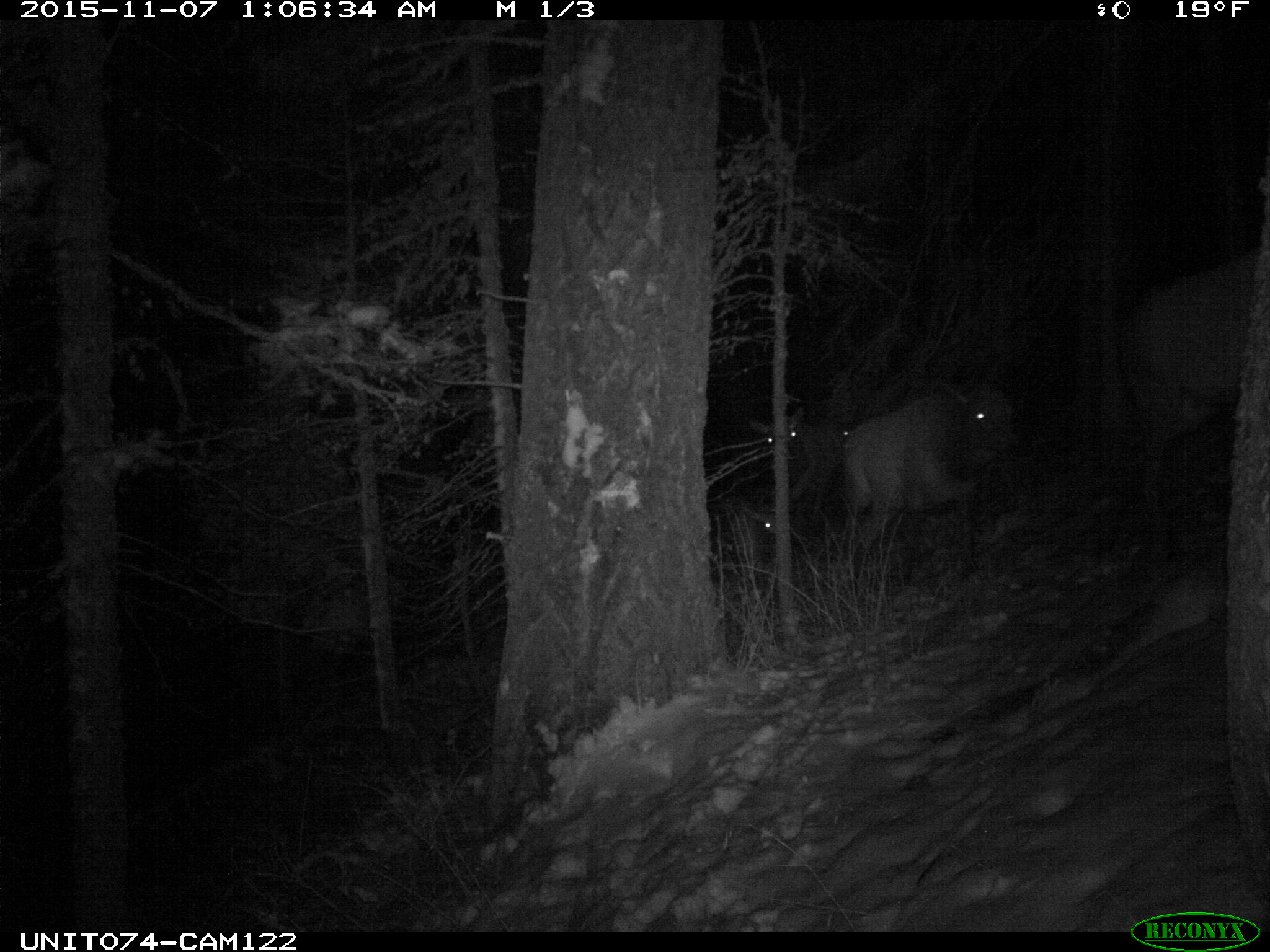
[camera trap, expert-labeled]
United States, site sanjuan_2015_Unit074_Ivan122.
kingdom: Animalia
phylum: Chordata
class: Mammalia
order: Artiodactyla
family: Cervidae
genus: Cervus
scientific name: Cervus elaphus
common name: red deer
Cervus elaphus (red deer).